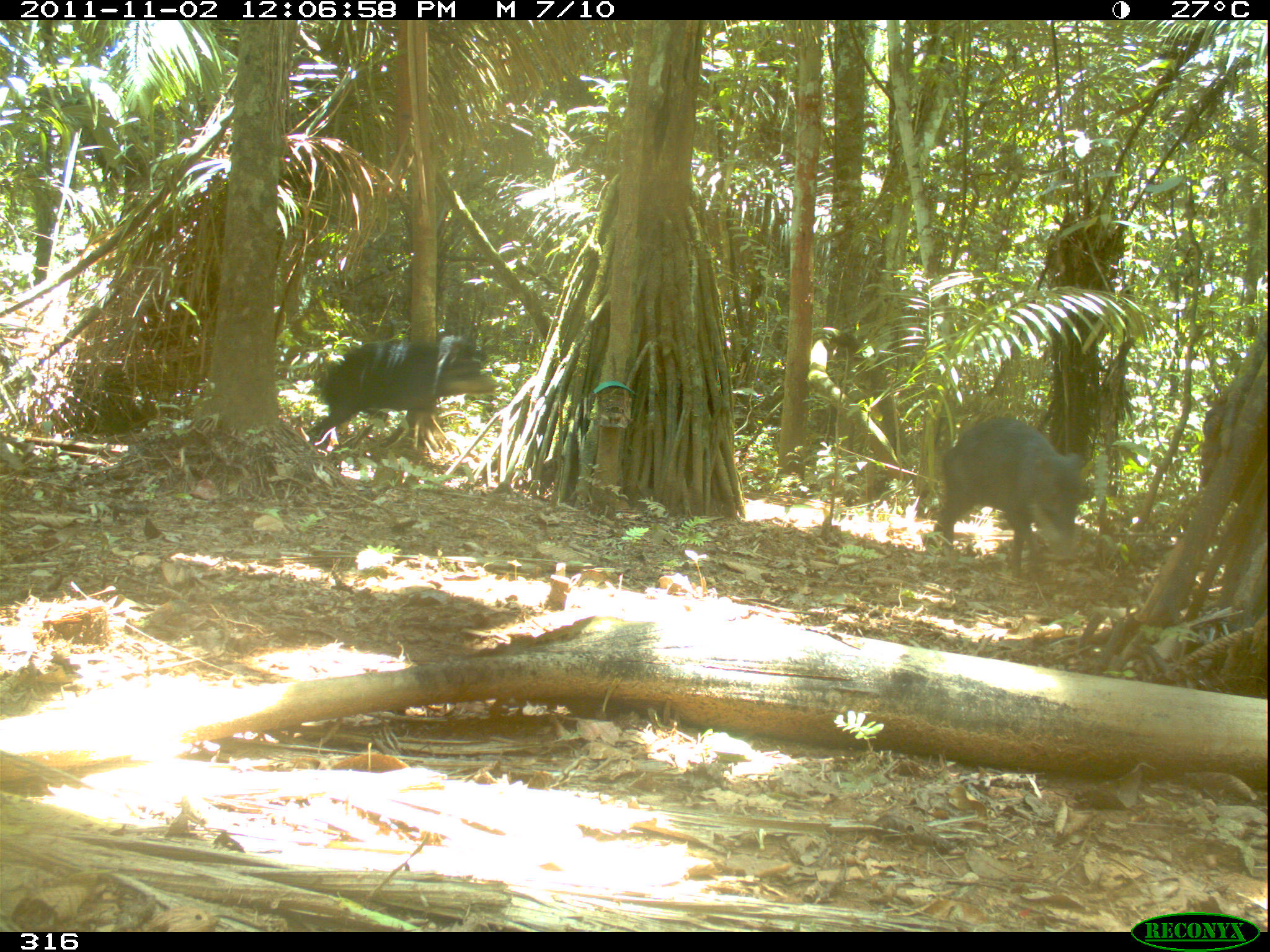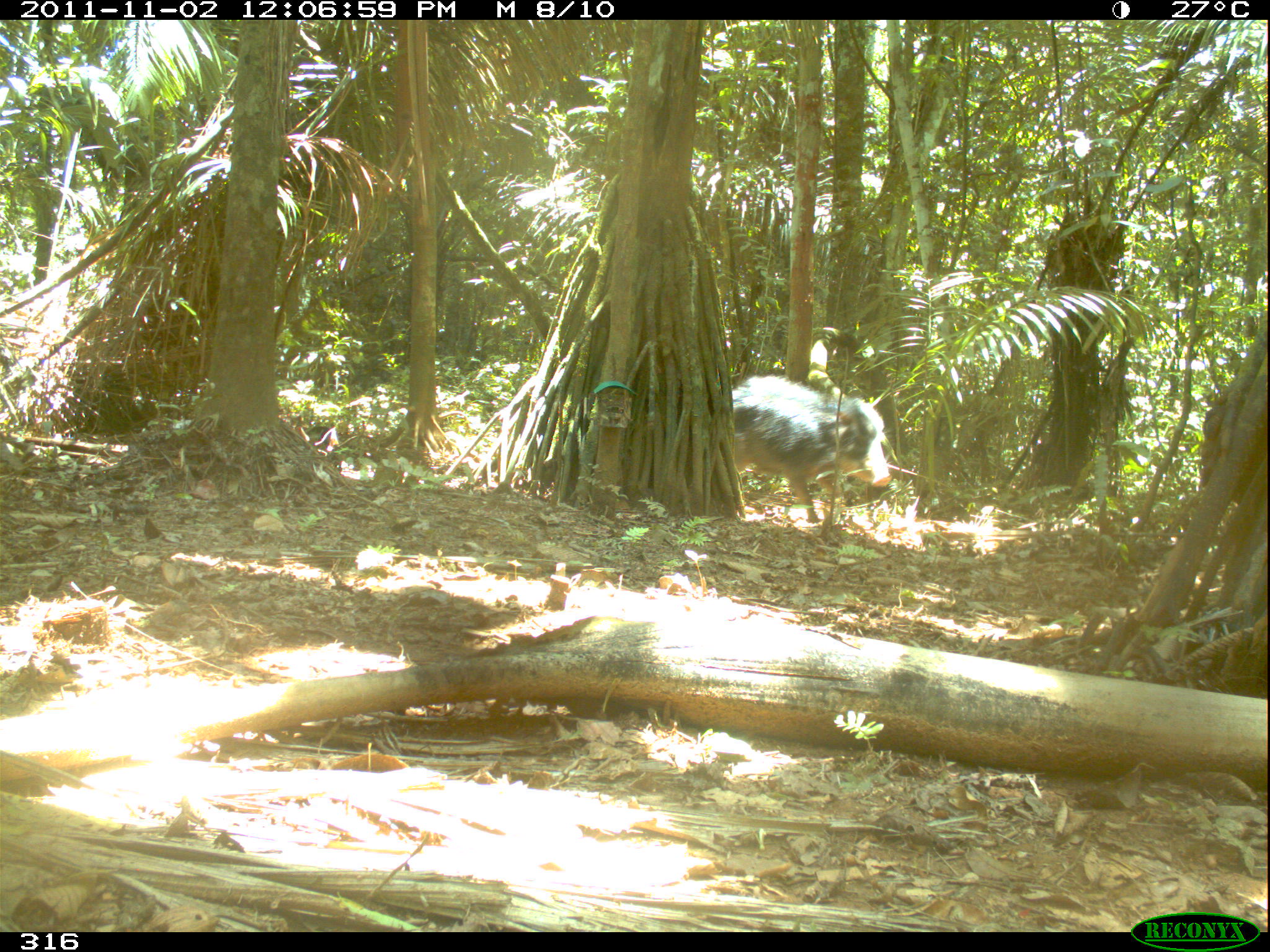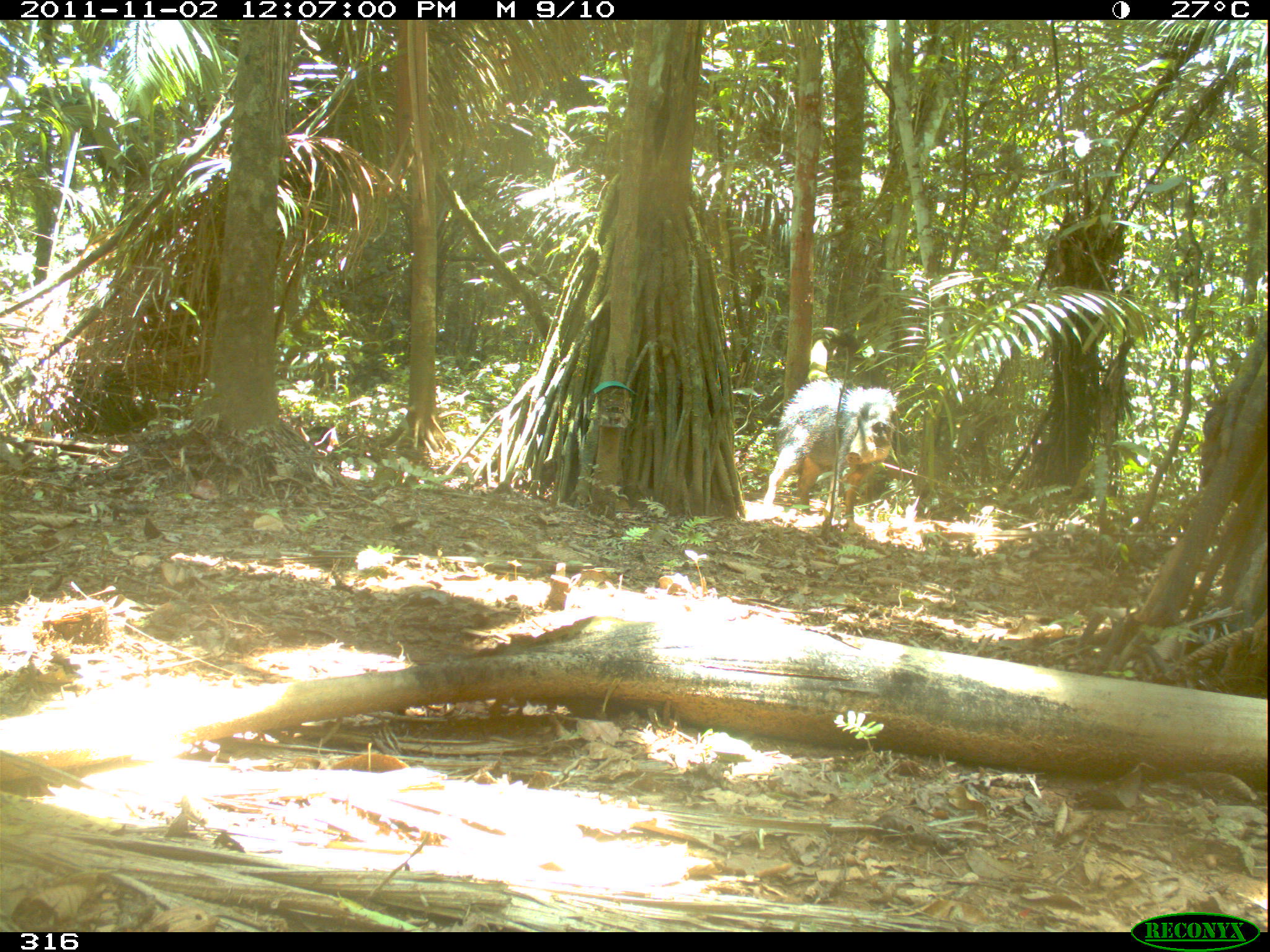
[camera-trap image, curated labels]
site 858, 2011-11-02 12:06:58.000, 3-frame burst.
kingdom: Animalia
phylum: Chordata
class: Mammalia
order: Artiodactyla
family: Tayassuidae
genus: Tayassu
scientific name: Tayassu pecari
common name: white-lipped peccary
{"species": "Tayassu pecari (white-lipped peccary)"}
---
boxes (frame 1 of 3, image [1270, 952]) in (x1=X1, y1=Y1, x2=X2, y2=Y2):
tayassu pecari: (x1=919, y1=415, x2=1089, y2=581); (x1=302, y1=333, x2=498, y2=449)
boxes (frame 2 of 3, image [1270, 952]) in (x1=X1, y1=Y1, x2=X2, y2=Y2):
tayassu pecari: (x1=731, y1=374, x2=890, y2=526)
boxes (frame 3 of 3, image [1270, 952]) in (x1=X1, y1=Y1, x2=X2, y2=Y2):
tayassu pecari: (x1=759, y1=378, x2=899, y2=533)